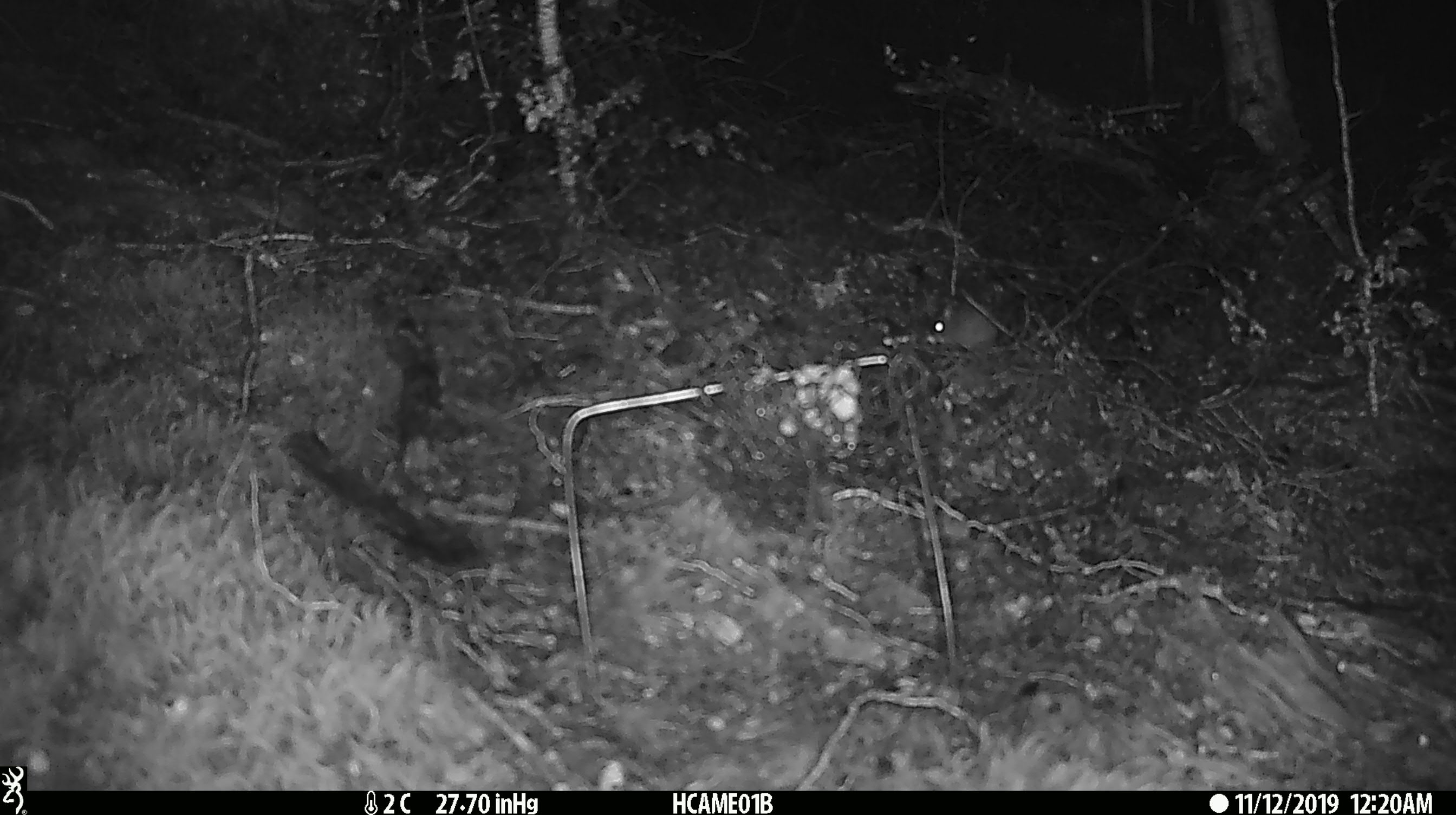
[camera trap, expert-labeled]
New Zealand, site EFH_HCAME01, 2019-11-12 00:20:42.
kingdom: Animalia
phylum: Chordata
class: Mammalia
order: Rodentia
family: Muridae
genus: Mus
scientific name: Mus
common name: mouse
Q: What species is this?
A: Mouse (Mus).